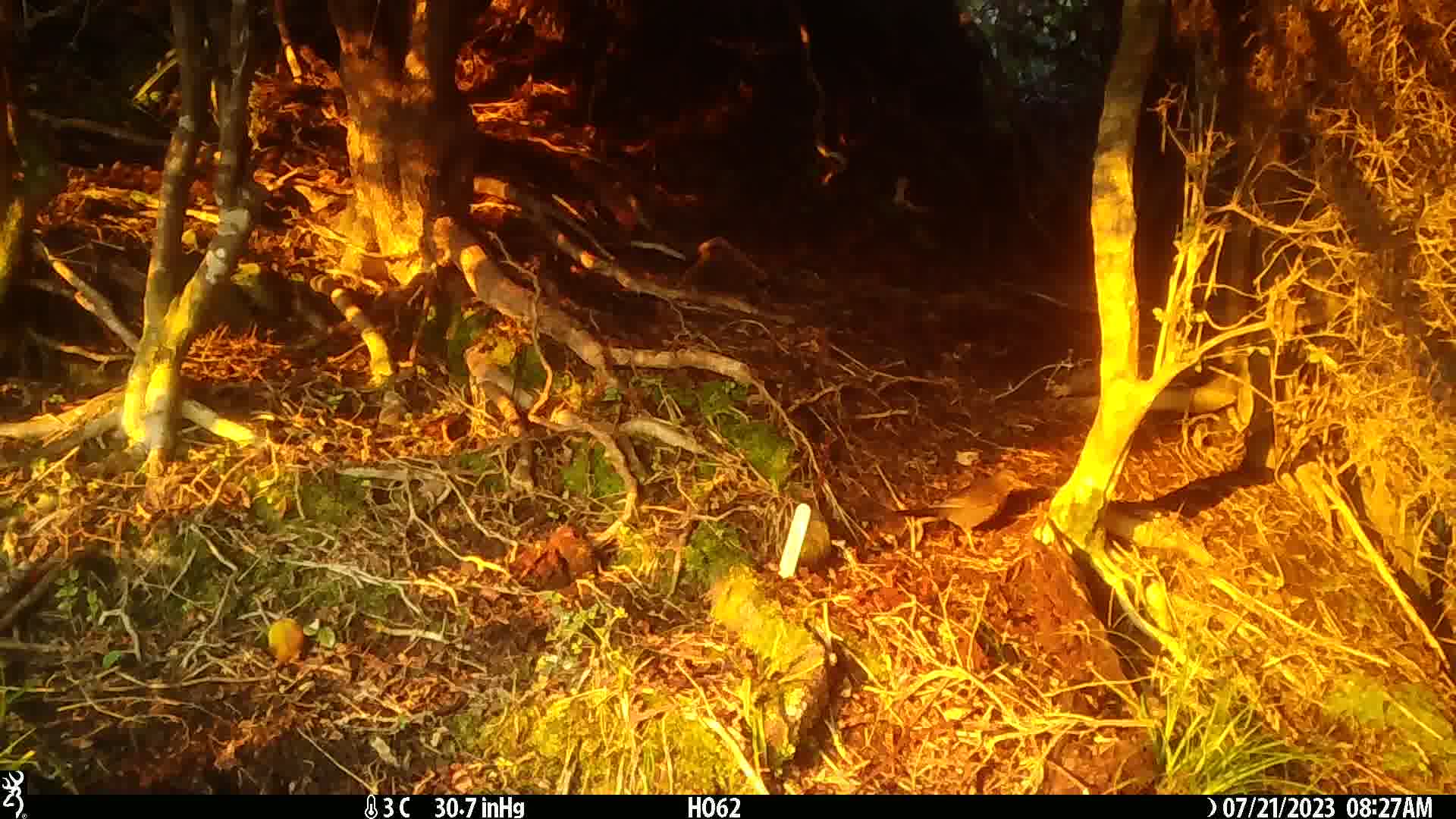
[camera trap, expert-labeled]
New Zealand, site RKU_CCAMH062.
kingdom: Animalia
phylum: Chordata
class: Aves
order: Passeriformes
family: Turdidae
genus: Turdus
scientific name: Turdus merula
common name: eurasian blackbird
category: blackbird